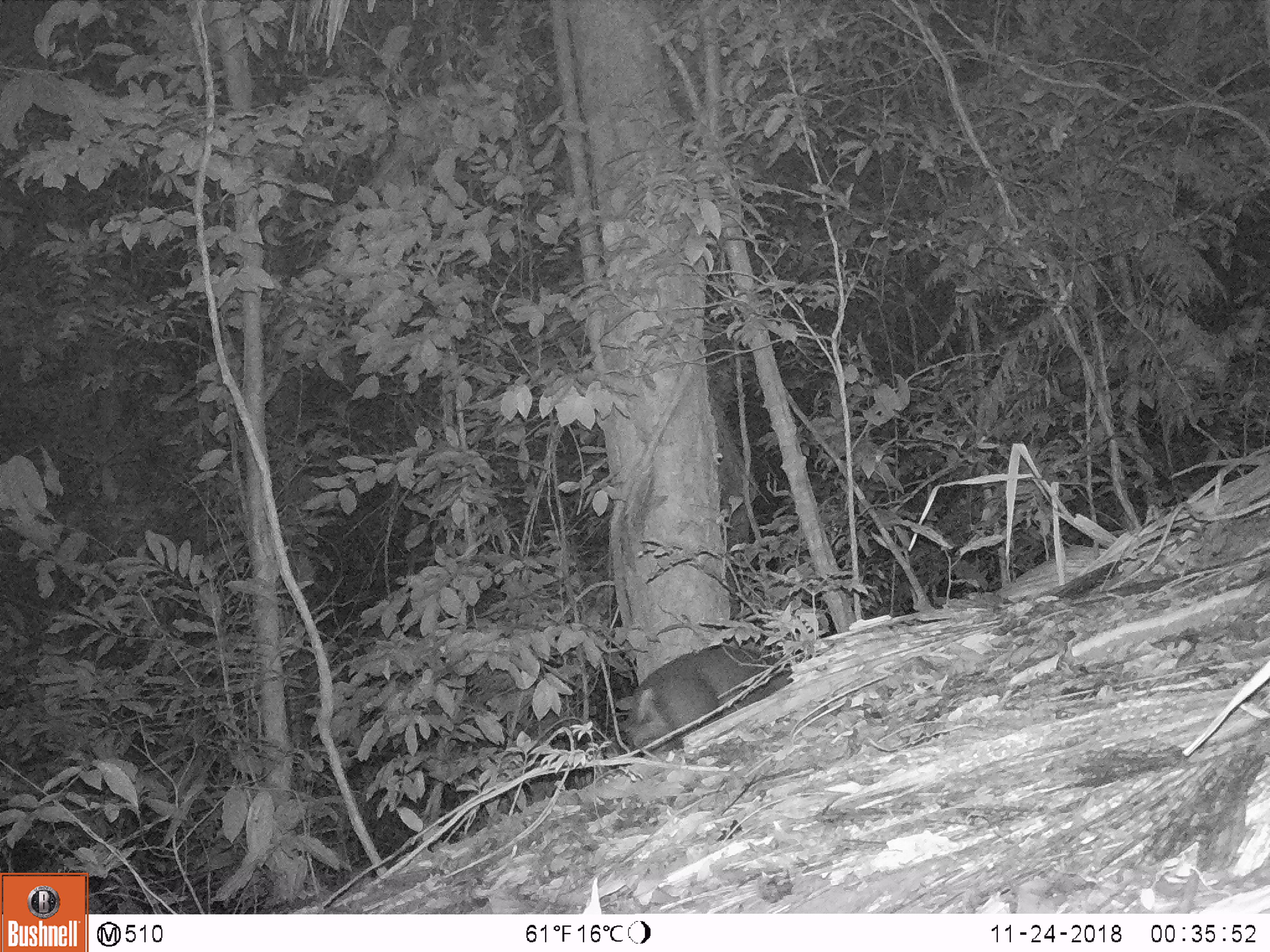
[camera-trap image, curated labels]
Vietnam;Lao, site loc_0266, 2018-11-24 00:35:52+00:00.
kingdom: Animalia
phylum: Chordata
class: Mammalia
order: Artiodactyla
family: Cervidae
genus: Muntiacus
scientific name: Muntiacus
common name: muntjacs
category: unidentified muntjac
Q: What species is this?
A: Unidentified muntjac (muntjacs) (Muntiacus).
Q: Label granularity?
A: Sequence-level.